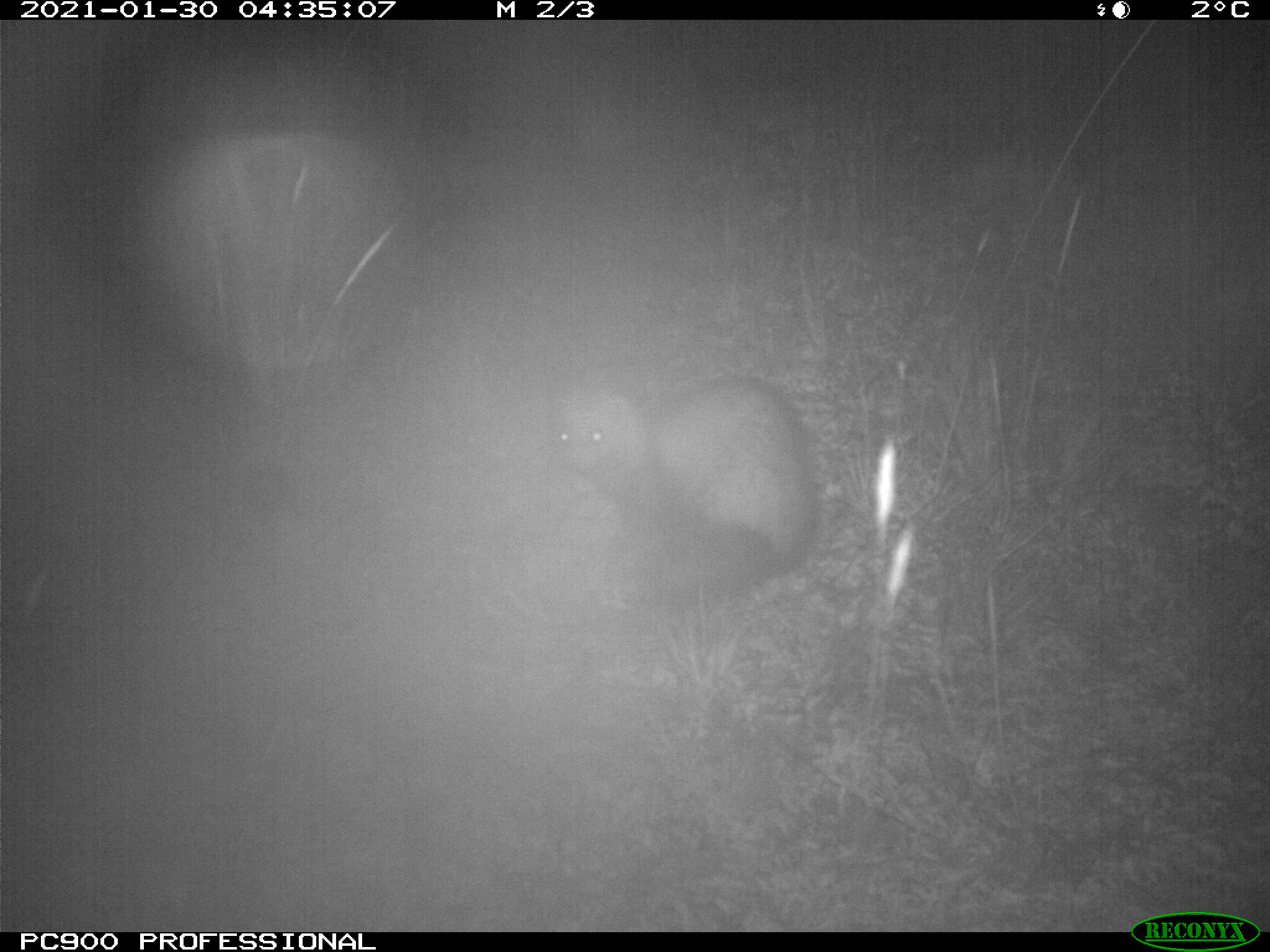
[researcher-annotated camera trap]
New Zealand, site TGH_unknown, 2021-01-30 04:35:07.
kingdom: Animalia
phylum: Chordata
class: Mammalia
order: Carnivora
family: Mustelidae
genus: Mustela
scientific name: Mustela furo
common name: ferret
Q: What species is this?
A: Ferret (Mustela furo).